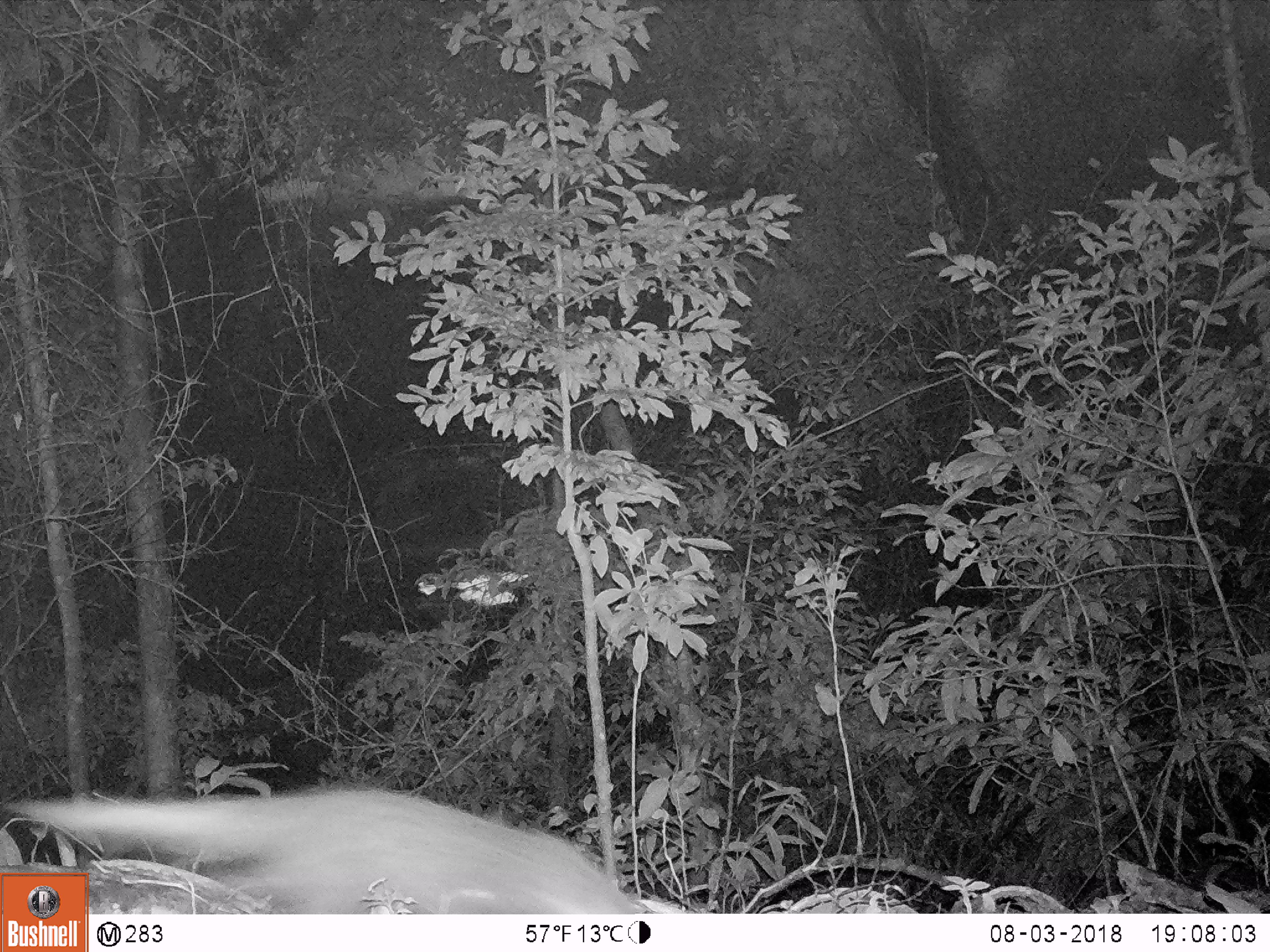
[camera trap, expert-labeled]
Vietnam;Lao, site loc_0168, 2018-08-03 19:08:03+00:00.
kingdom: Animalia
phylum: Chordata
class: Mammalia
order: Carnivora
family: Herpestidae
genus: Urva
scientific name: Urva urva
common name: crab-eating mongoose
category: crab eating mongoose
Crab eating mongoose (crab-eating mongoose) (Urva urva). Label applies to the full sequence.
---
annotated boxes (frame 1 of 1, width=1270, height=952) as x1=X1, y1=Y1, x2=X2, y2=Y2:
crab eating mongoose: x1=3, y1=787, x2=647, y2=914